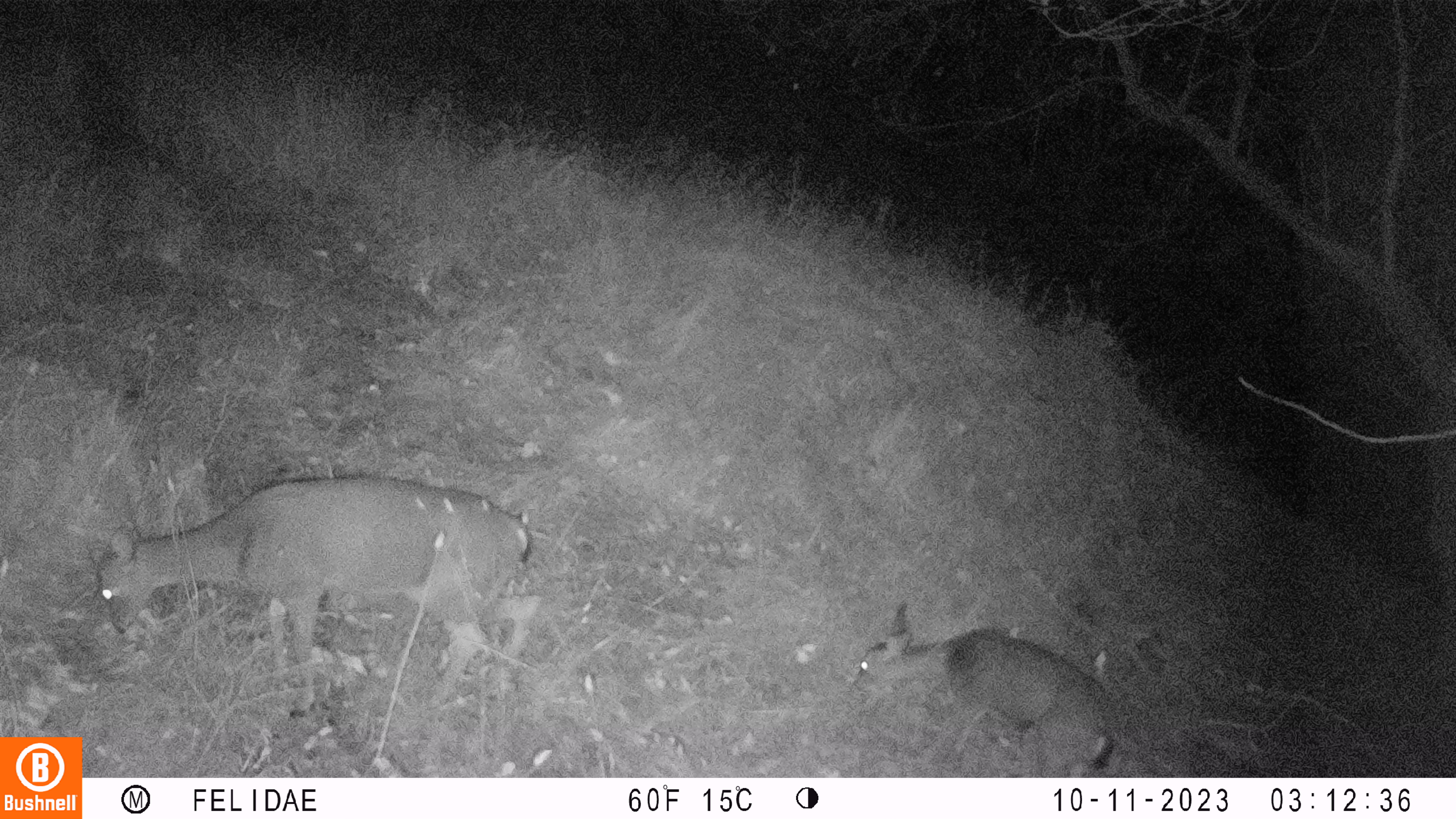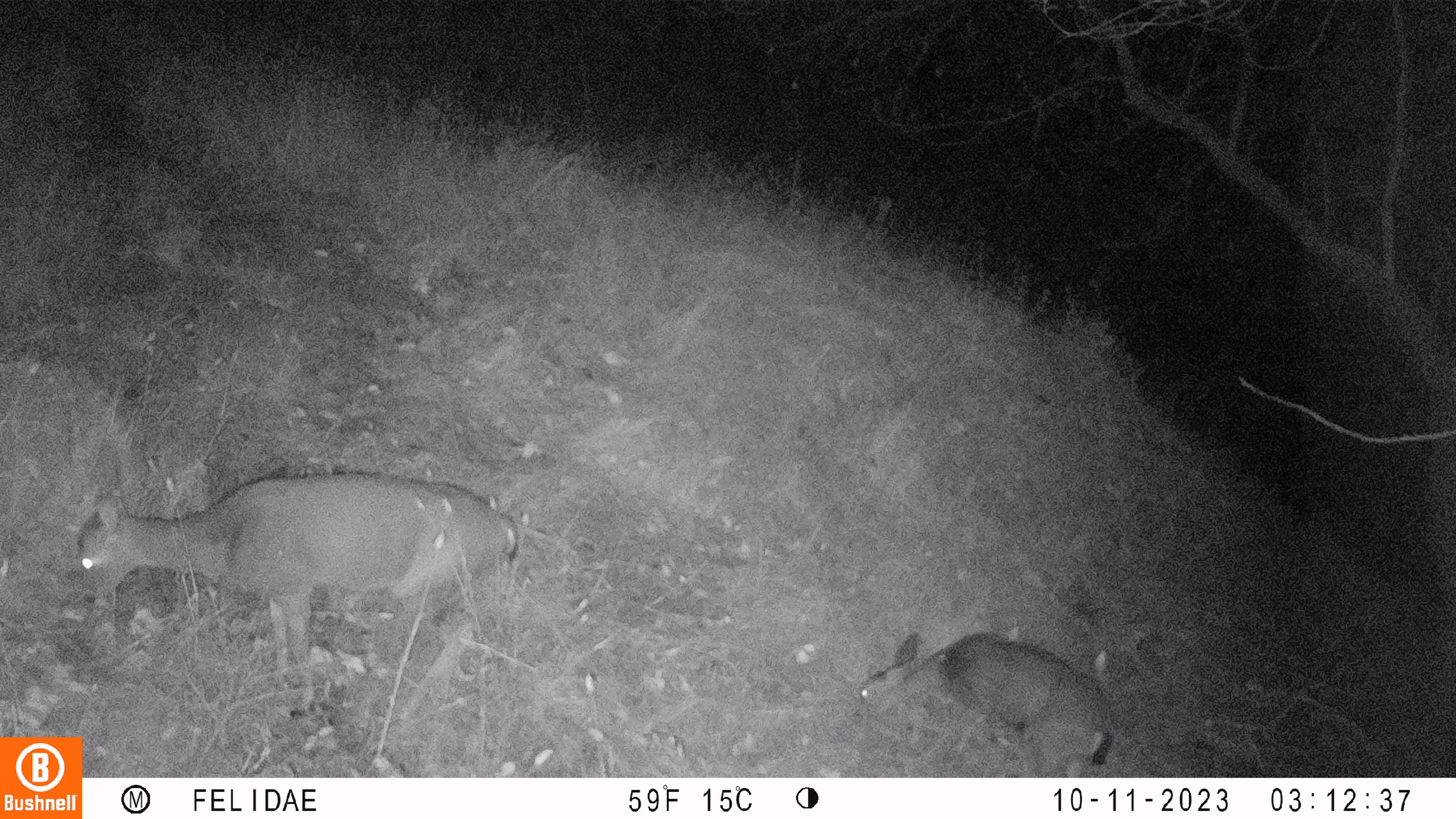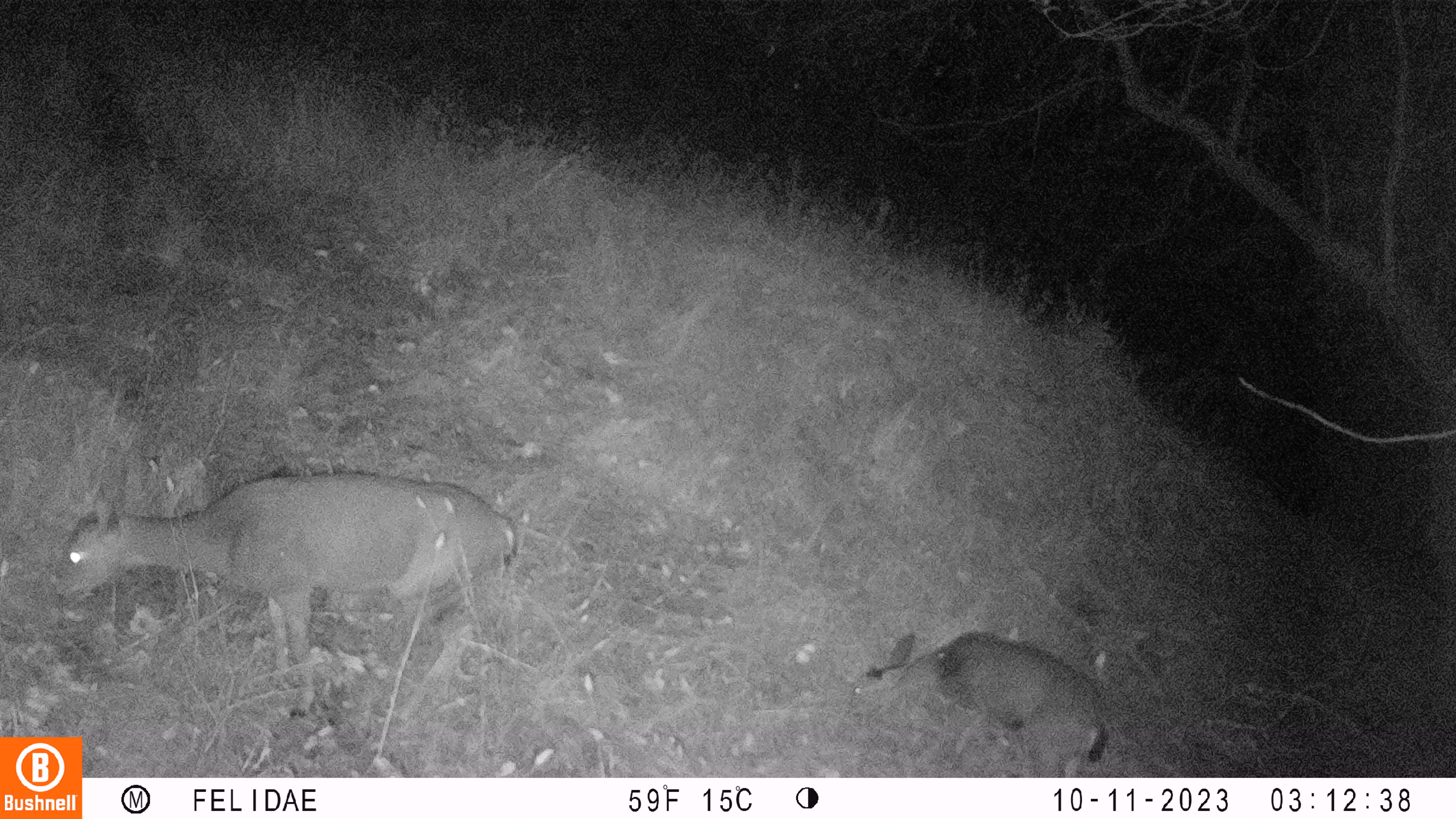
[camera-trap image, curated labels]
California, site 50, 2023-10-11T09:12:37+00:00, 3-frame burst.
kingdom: Animalia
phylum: Chordata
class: Mammalia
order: Artiodactyla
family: Cervidae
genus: Odocoileus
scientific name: Odocoileus hemionus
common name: mule deer